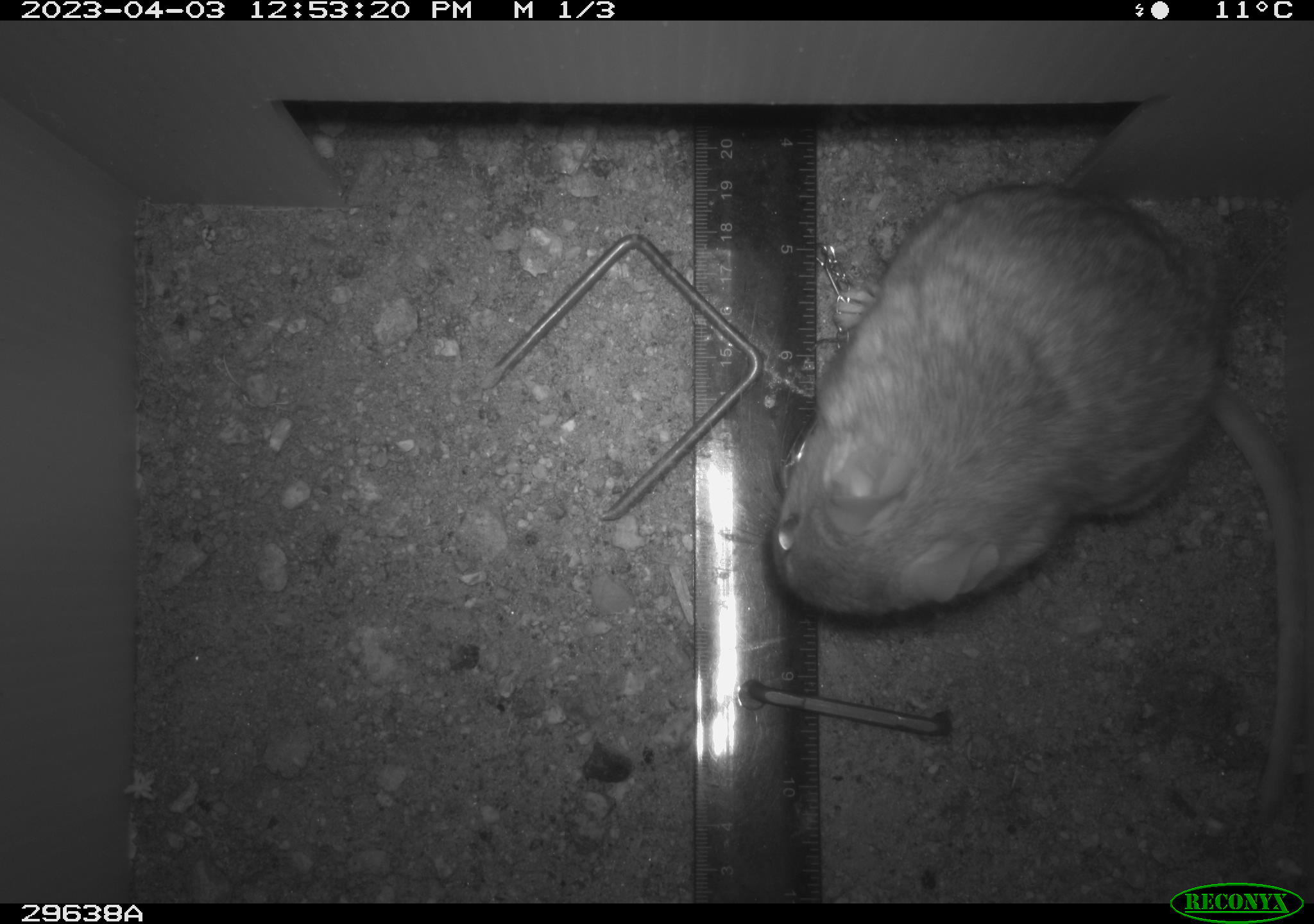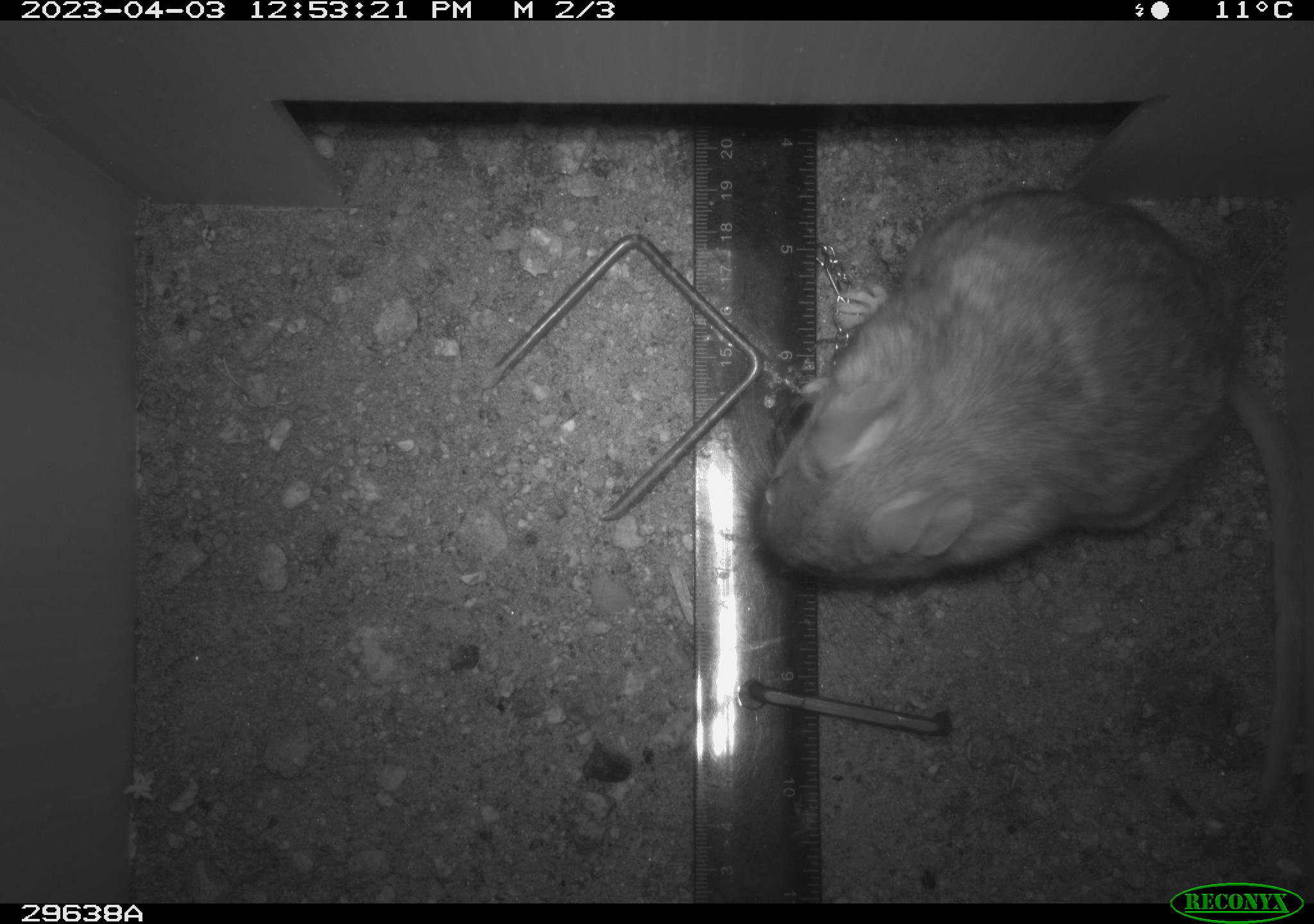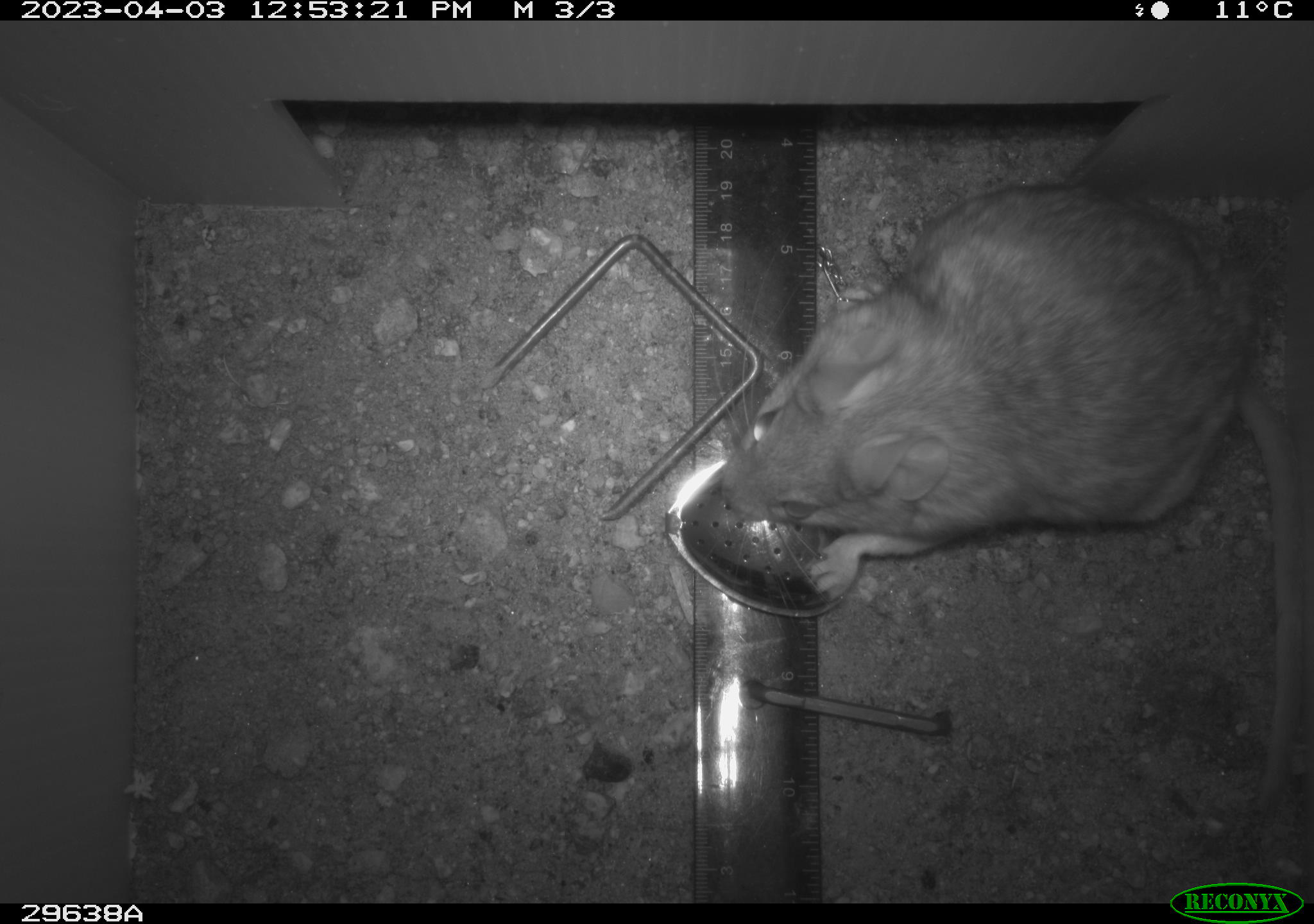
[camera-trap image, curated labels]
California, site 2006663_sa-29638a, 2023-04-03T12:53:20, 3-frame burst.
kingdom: Animalia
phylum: Chordata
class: Mammalia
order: Rodentia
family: Cricetidae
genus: Neotoma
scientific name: Neotoma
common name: pack rat or woodrat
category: neotoma species